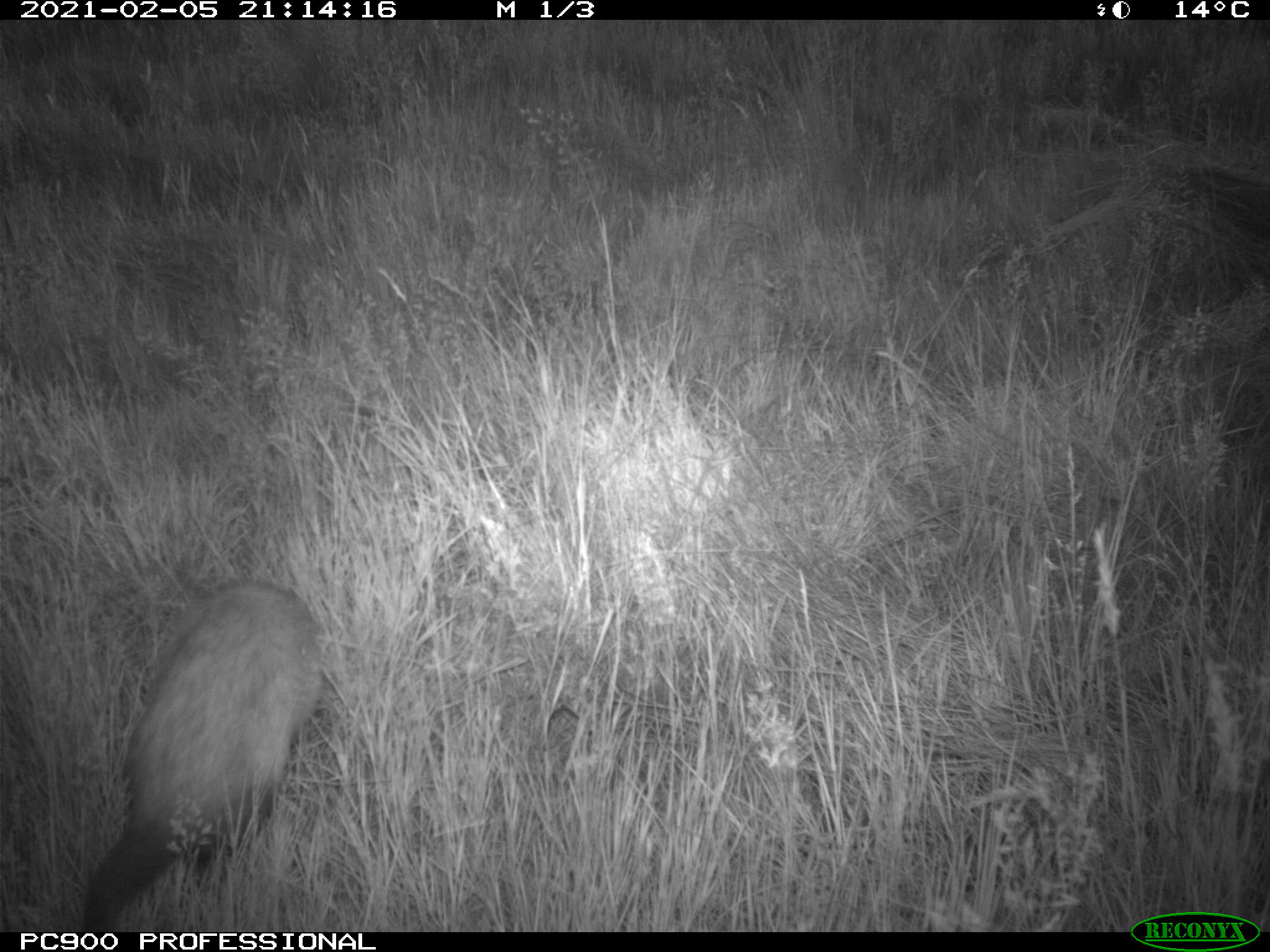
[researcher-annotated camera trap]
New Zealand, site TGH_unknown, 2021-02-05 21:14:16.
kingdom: Animalia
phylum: Chordata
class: Mammalia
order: Carnivora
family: Mustelidae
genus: Mustela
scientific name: Mustela furo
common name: ferret